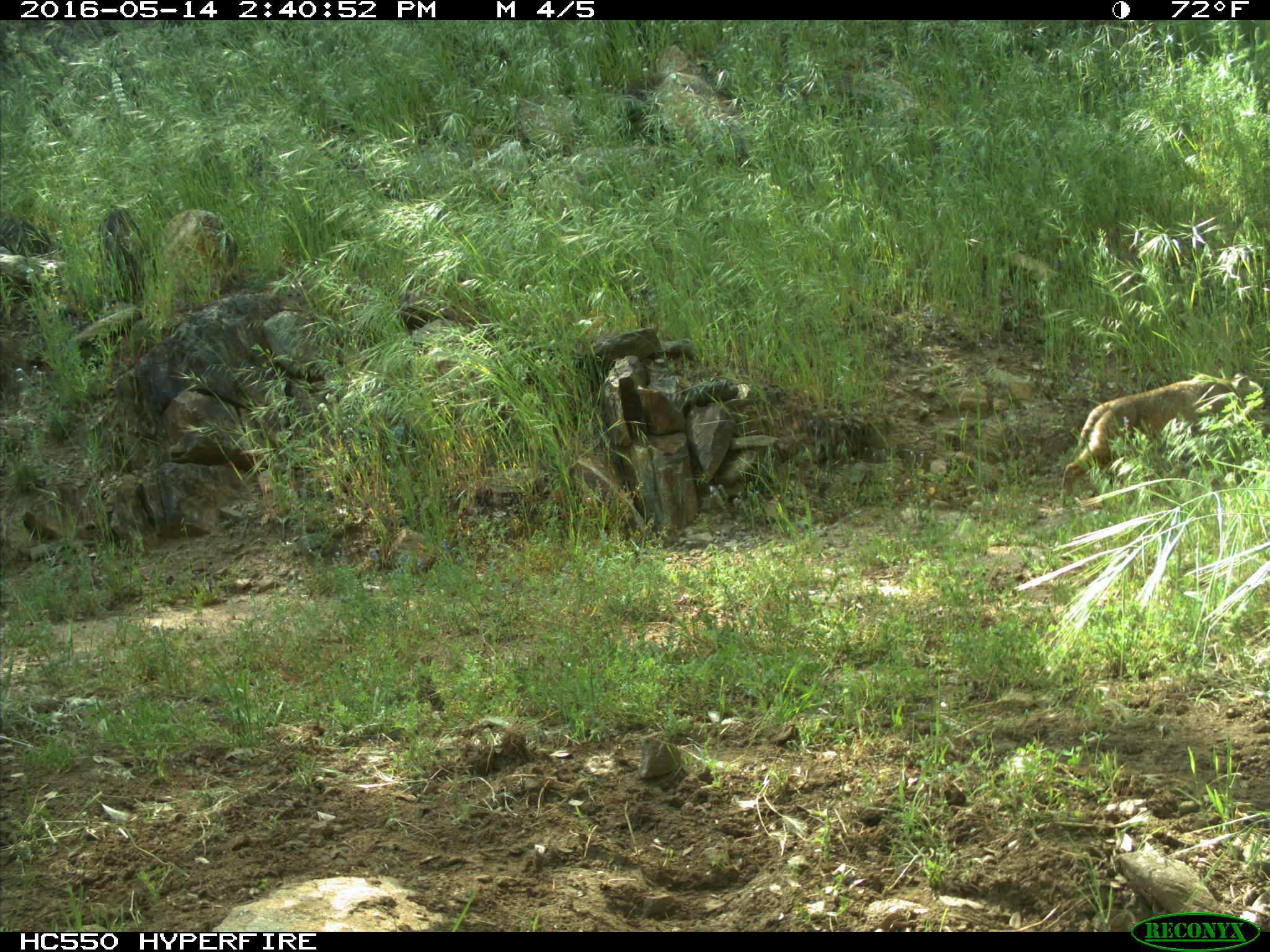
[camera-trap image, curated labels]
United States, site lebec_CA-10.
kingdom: Animalia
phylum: Chordata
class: Mammalia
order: Carnivora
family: Felidae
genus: Lynx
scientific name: Lynx rufus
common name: bobcat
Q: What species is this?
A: Lynx rufus (bobcat).